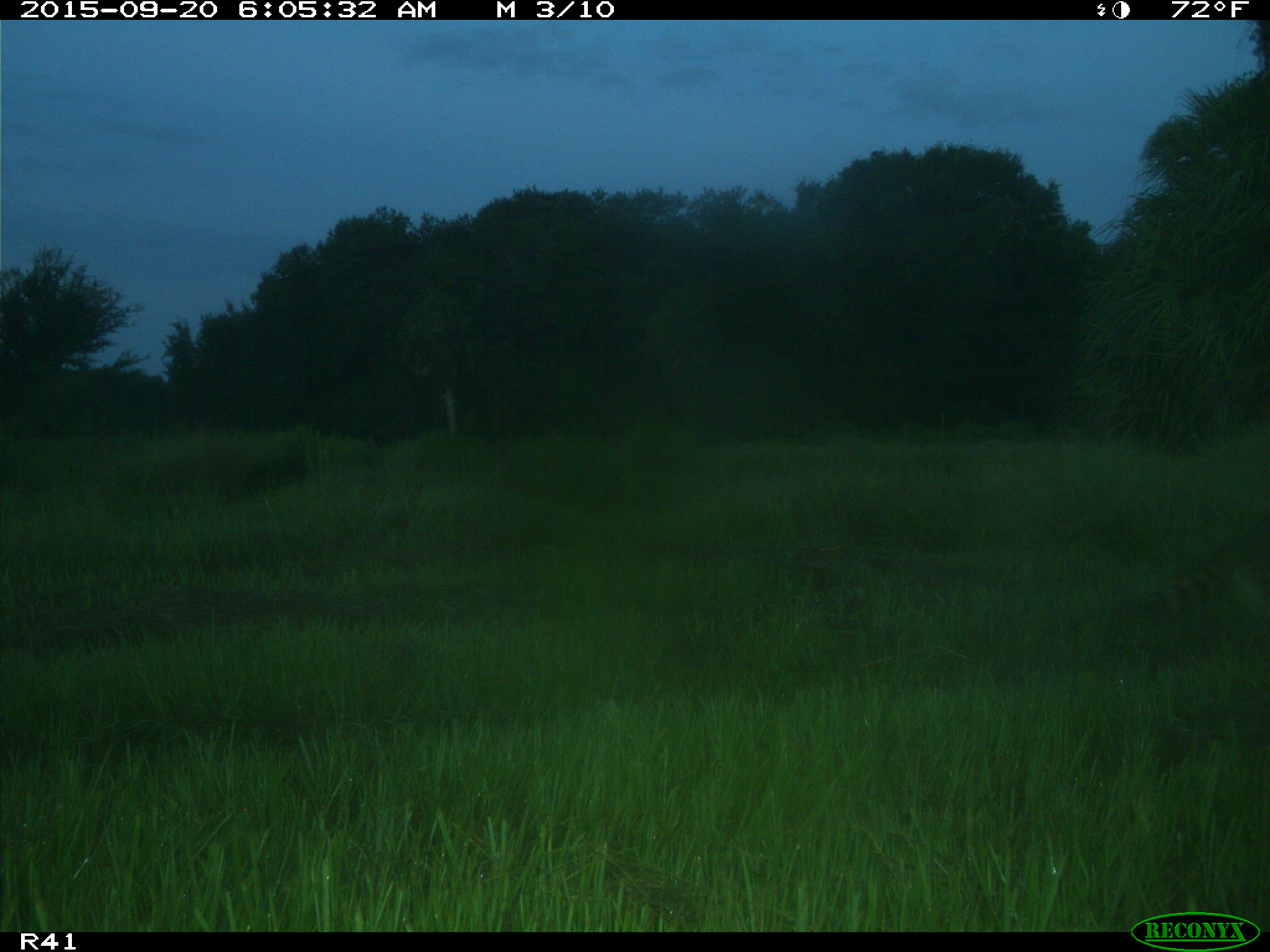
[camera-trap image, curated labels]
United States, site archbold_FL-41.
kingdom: Animalia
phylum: Chordata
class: Mammalia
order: Carnivora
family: Procyonidae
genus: Procyon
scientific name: Procyon lotor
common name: common raccoon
Procyon lotor (common raccoon).